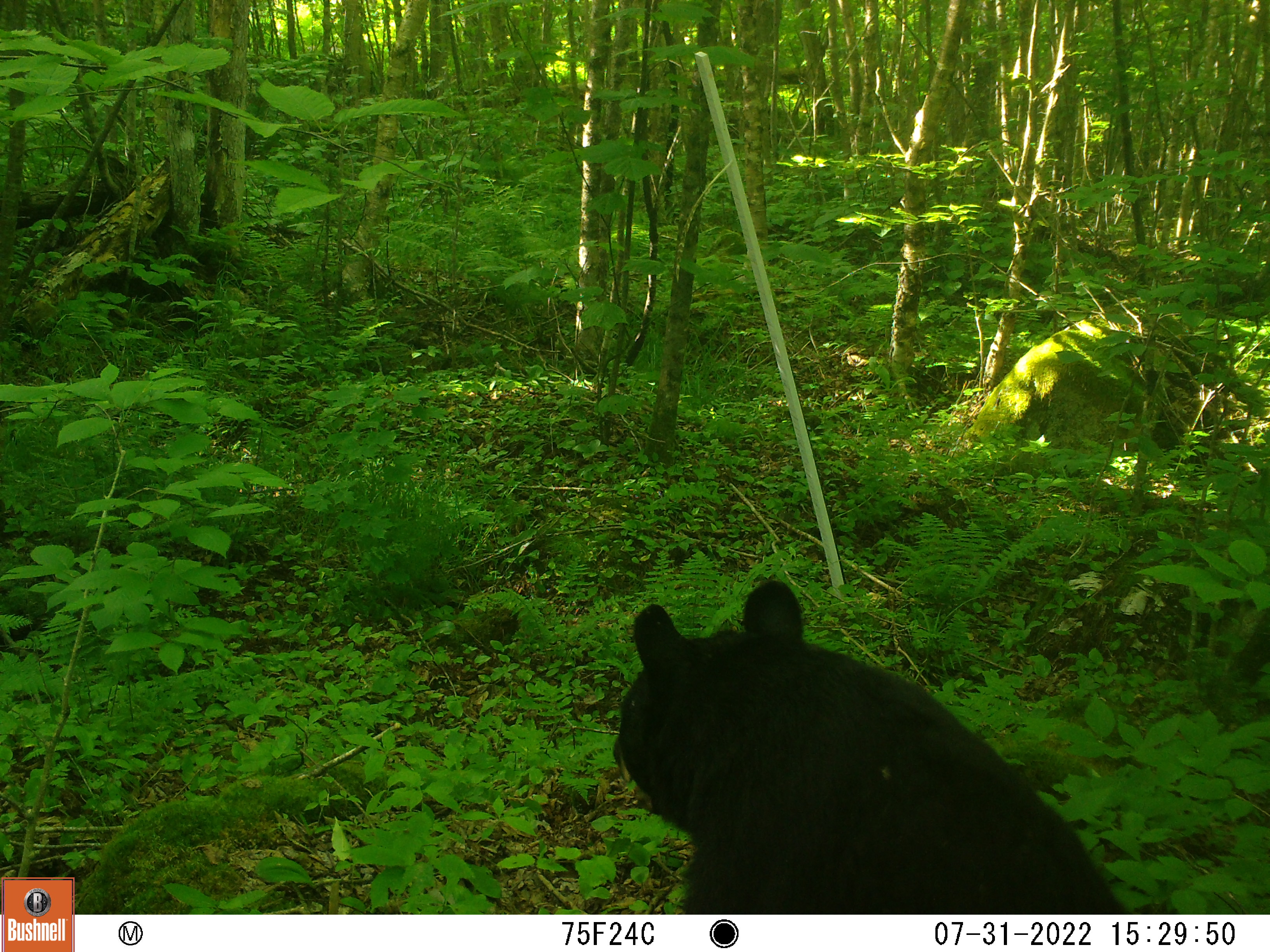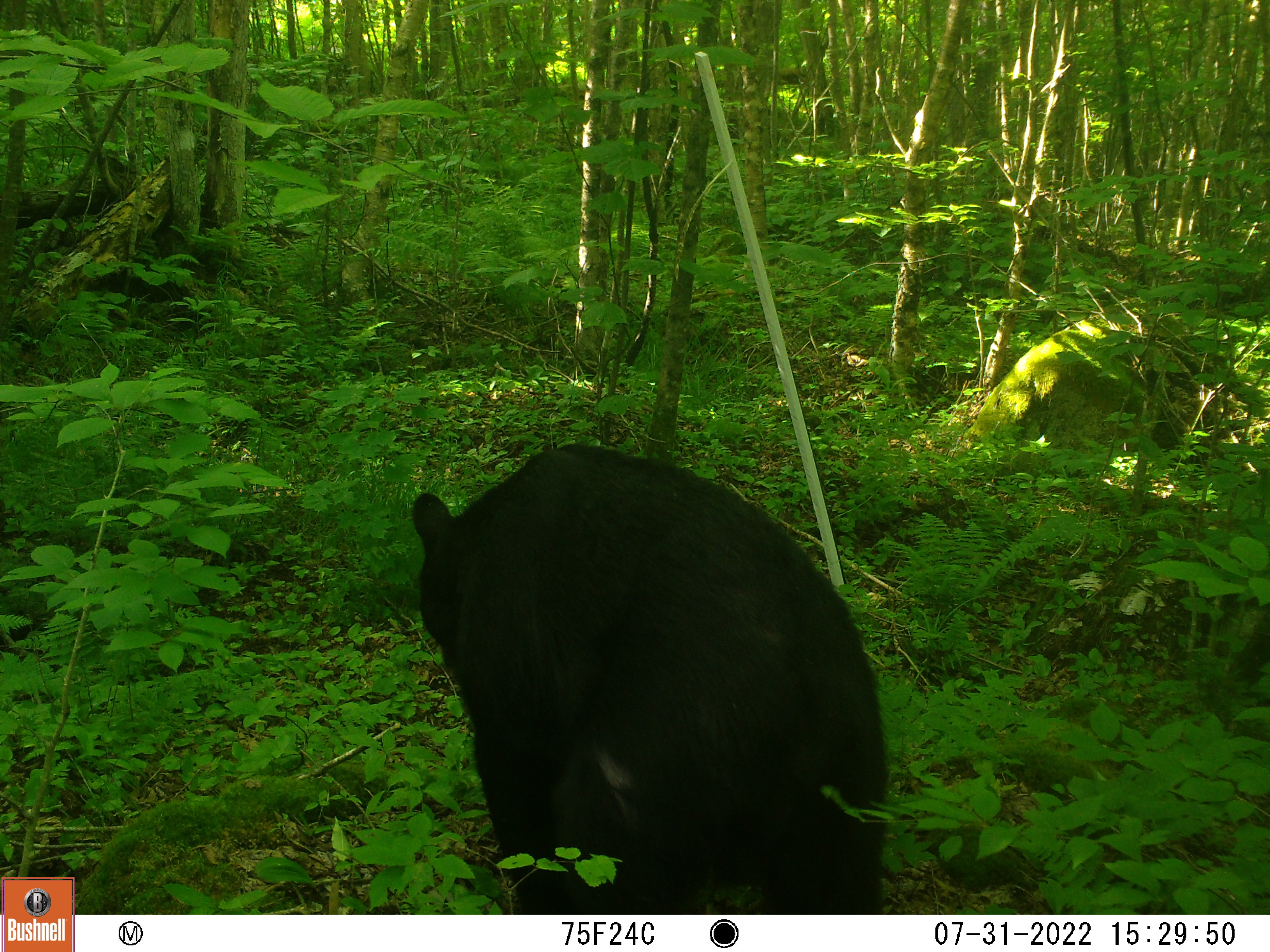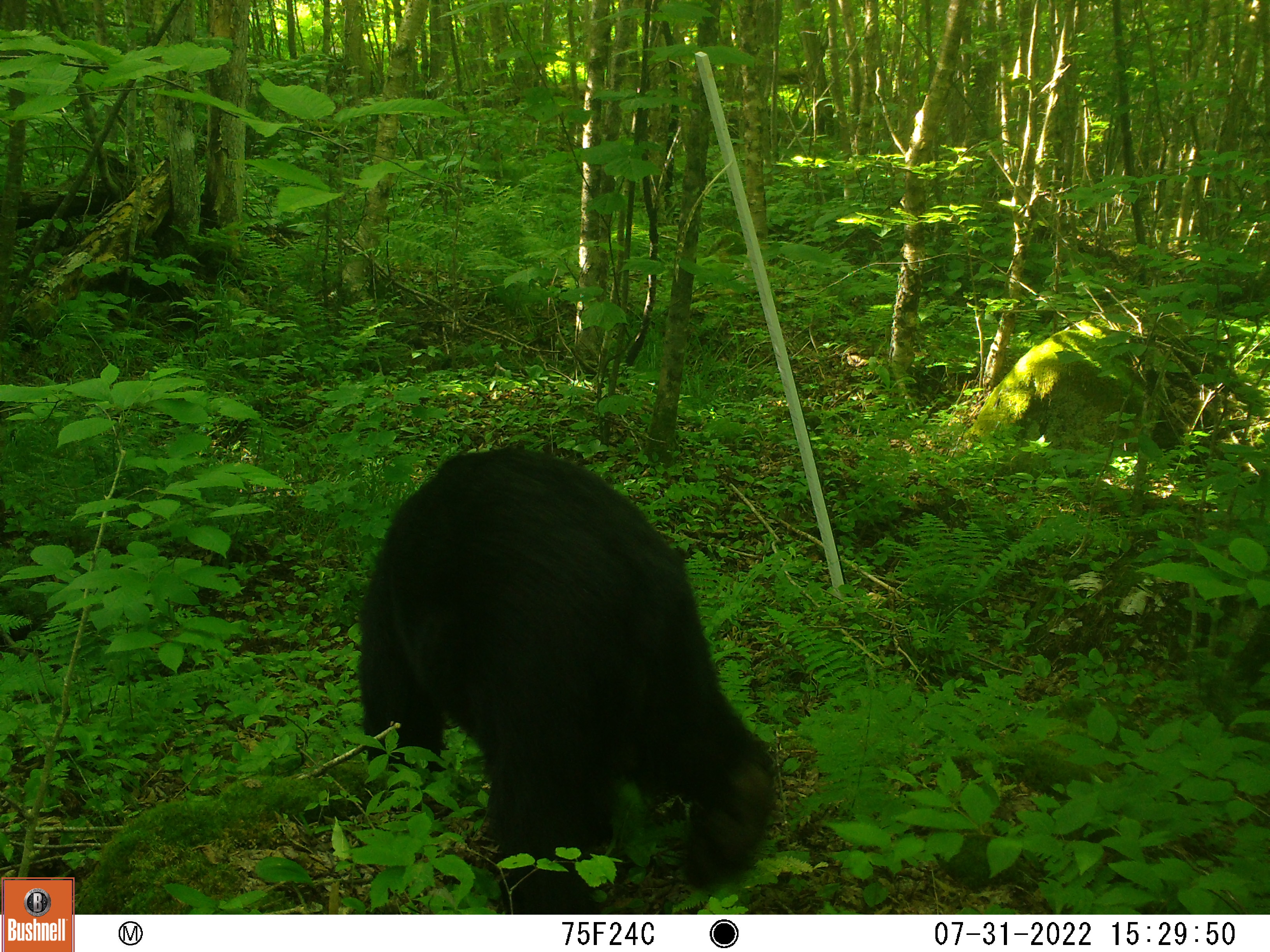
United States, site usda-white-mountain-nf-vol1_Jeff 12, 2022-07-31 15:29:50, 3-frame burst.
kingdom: Animalia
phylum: Chordata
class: Mammalia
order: Carnivora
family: Ursidae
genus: Ursus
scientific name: Ursus americanus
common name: black bear